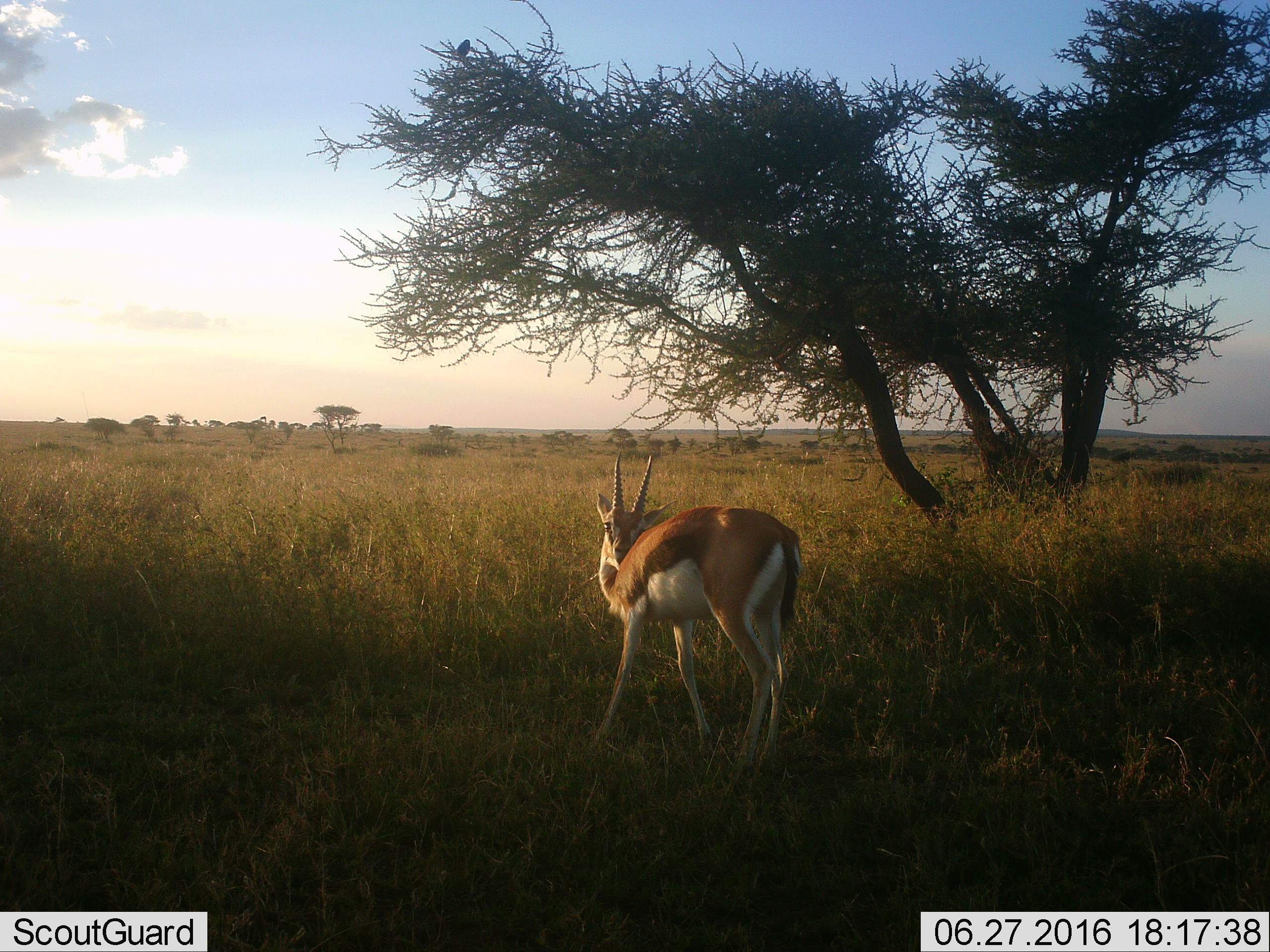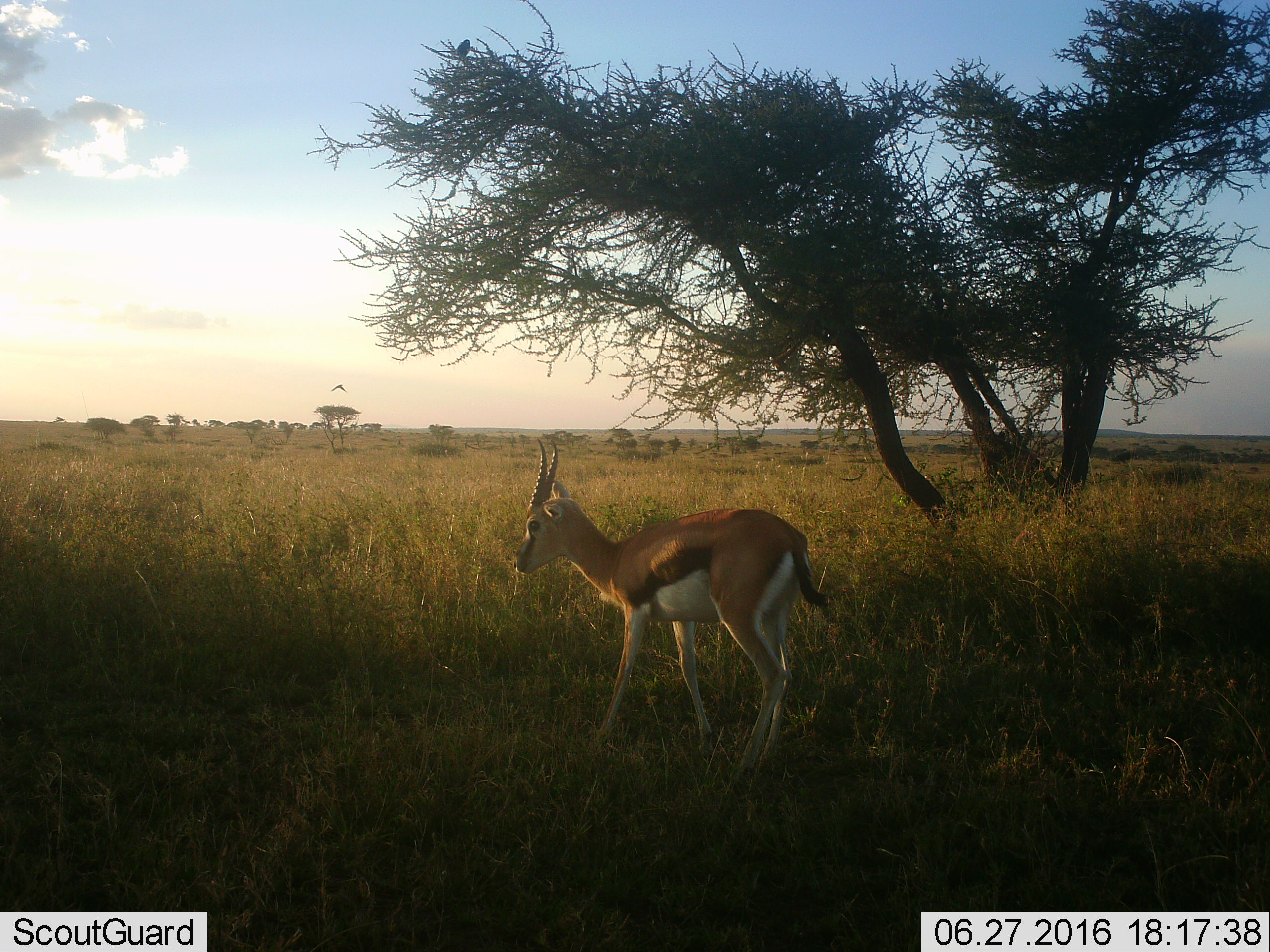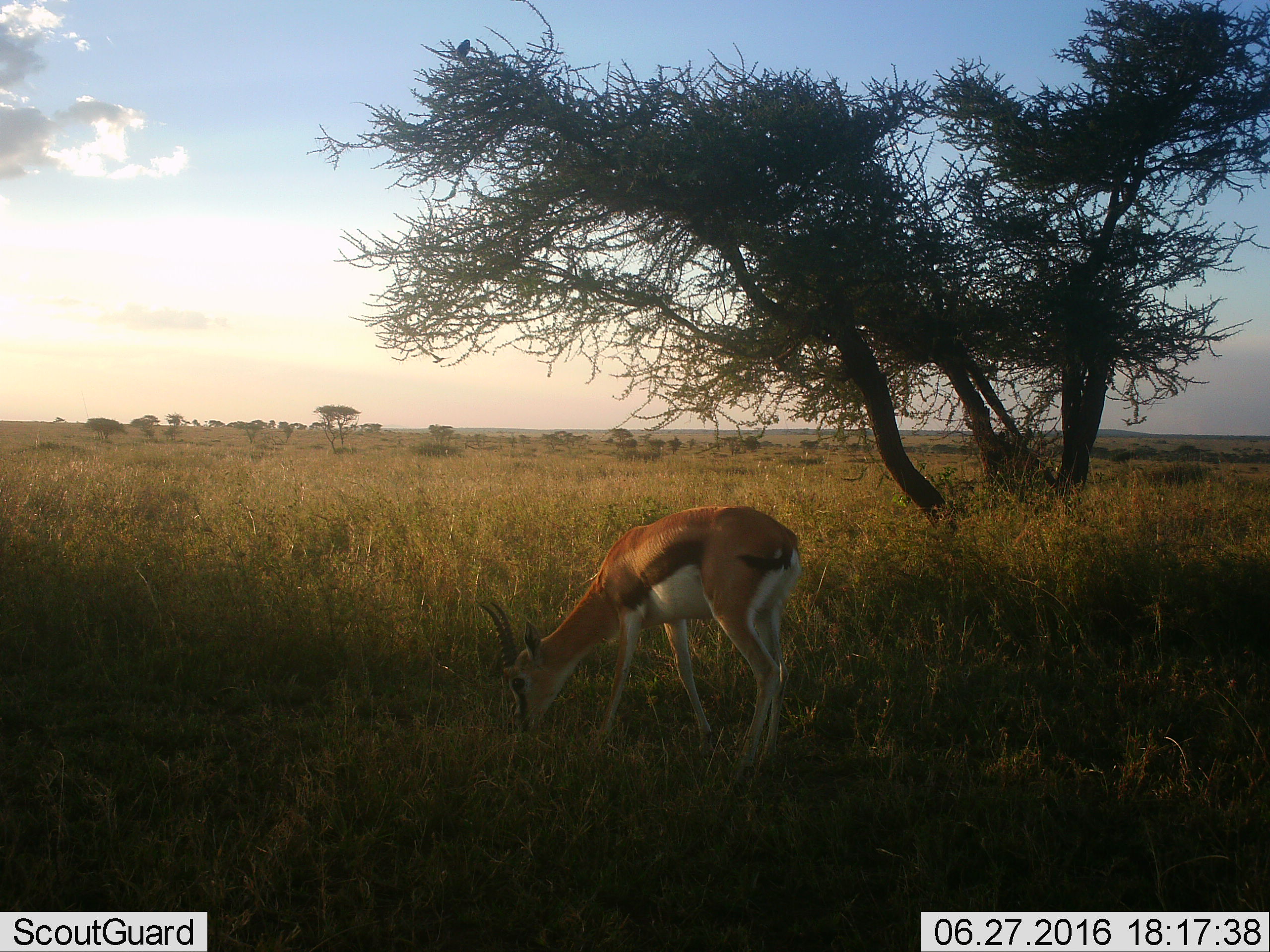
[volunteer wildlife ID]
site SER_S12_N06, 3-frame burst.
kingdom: Animalia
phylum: Chordata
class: Mammalia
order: Artiodactyla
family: Bovidae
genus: Eudorcas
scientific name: Eudorcas thomsonii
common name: thomson's gazelle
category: gazellethomsons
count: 1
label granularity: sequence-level